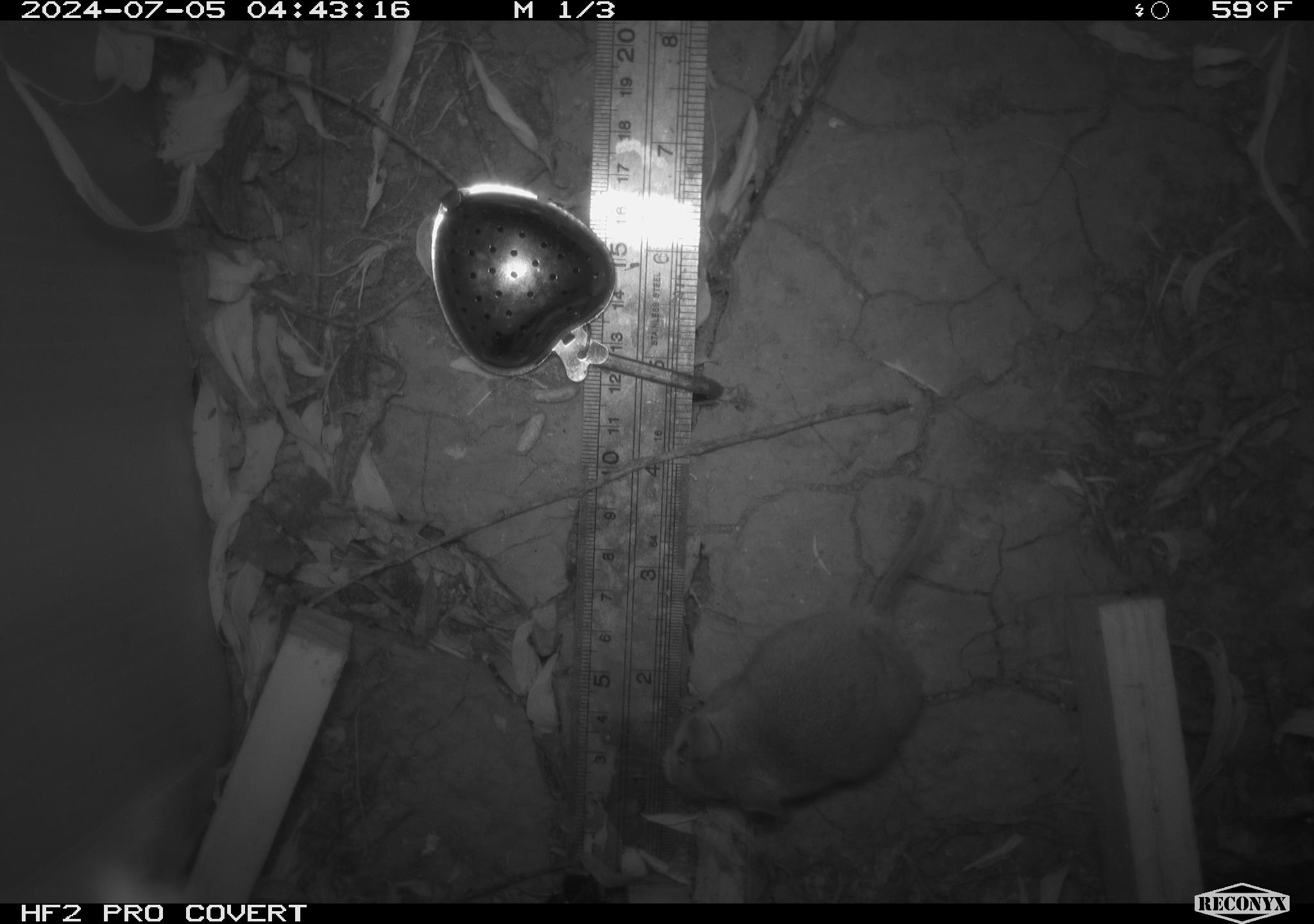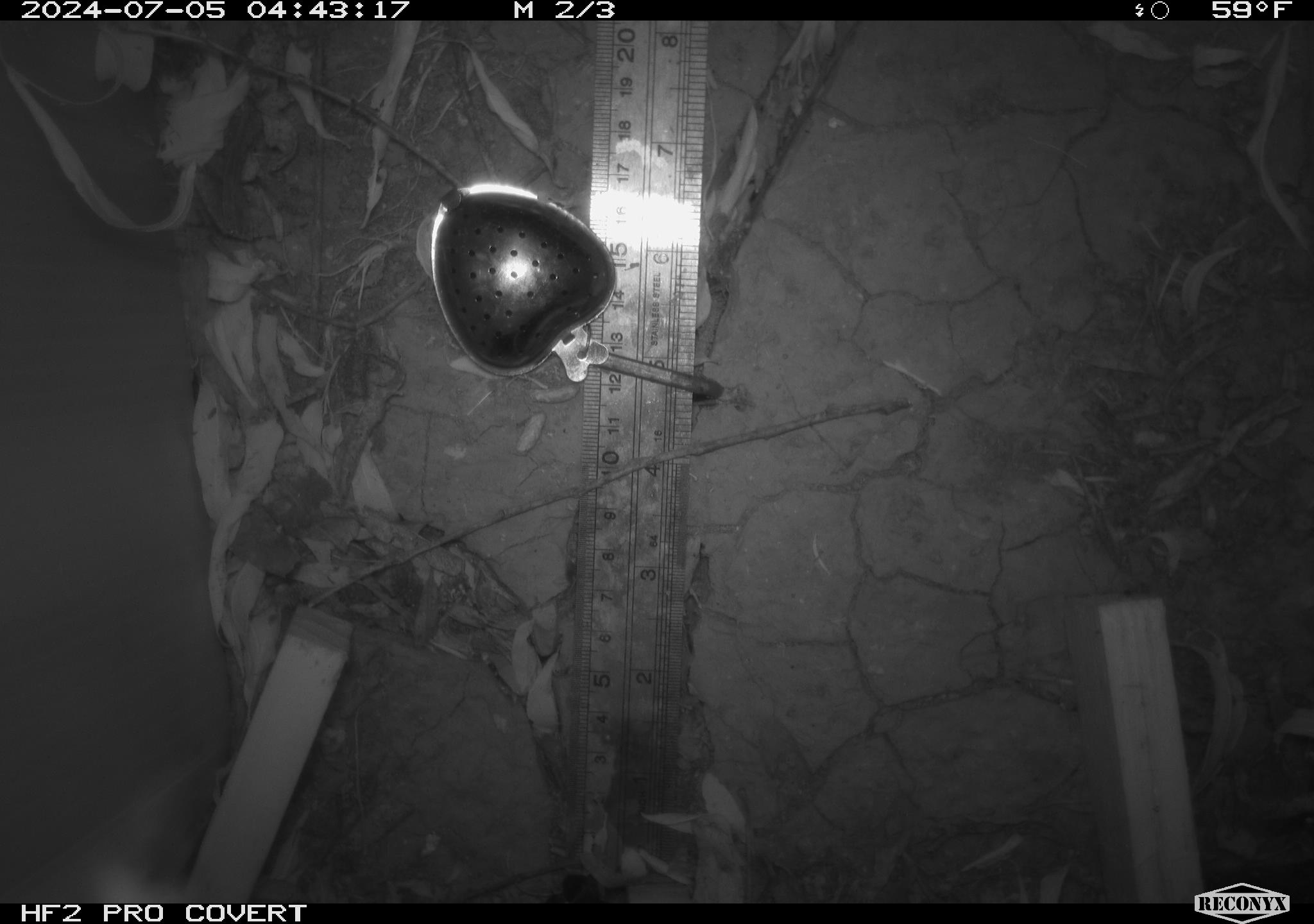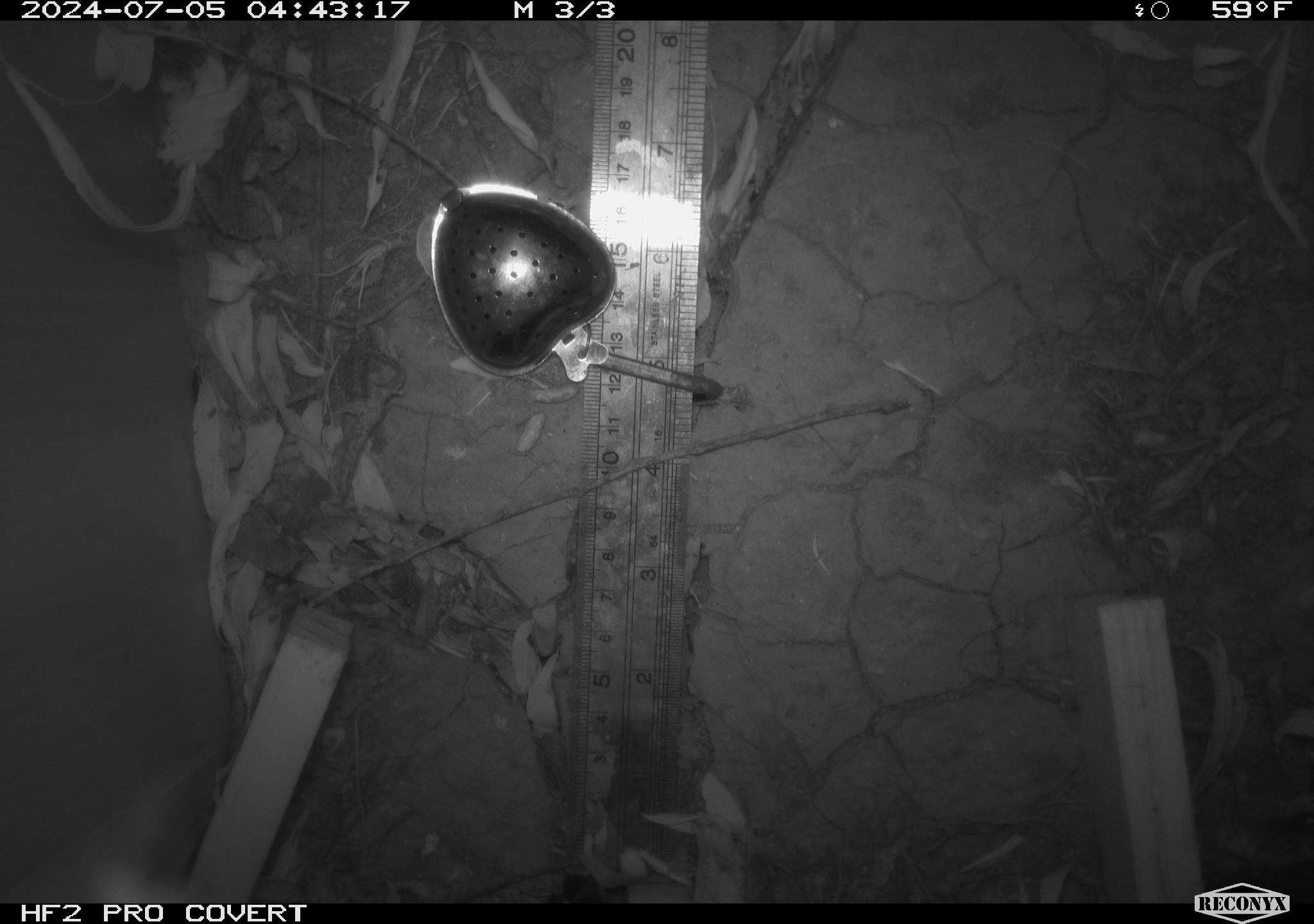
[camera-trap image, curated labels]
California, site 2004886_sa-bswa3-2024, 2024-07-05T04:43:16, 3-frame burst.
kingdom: Animalia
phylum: Chordata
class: Mammalia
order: Rodentia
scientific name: Rodentia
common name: mouse species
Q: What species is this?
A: Mouse species (Rodentia).